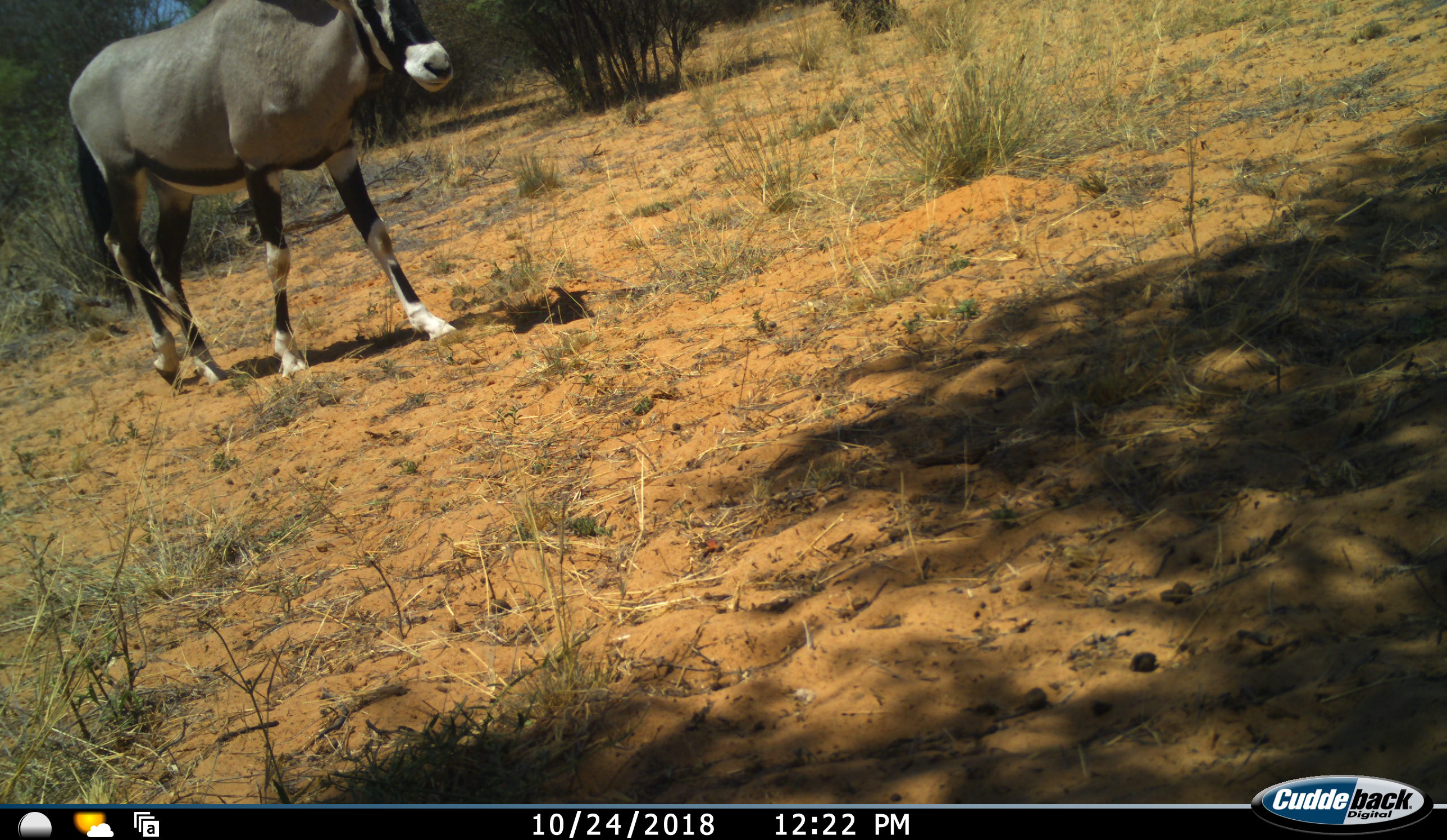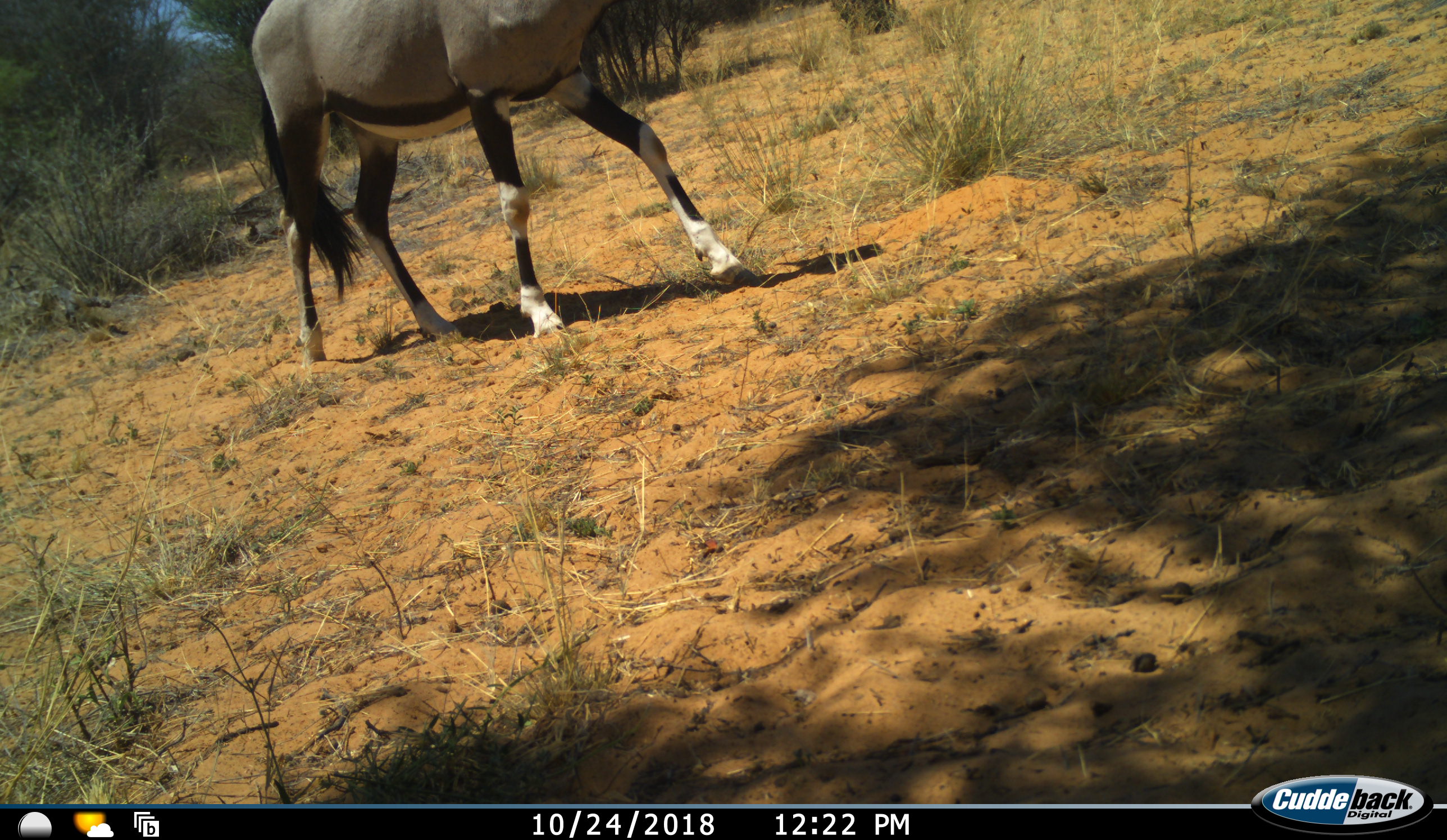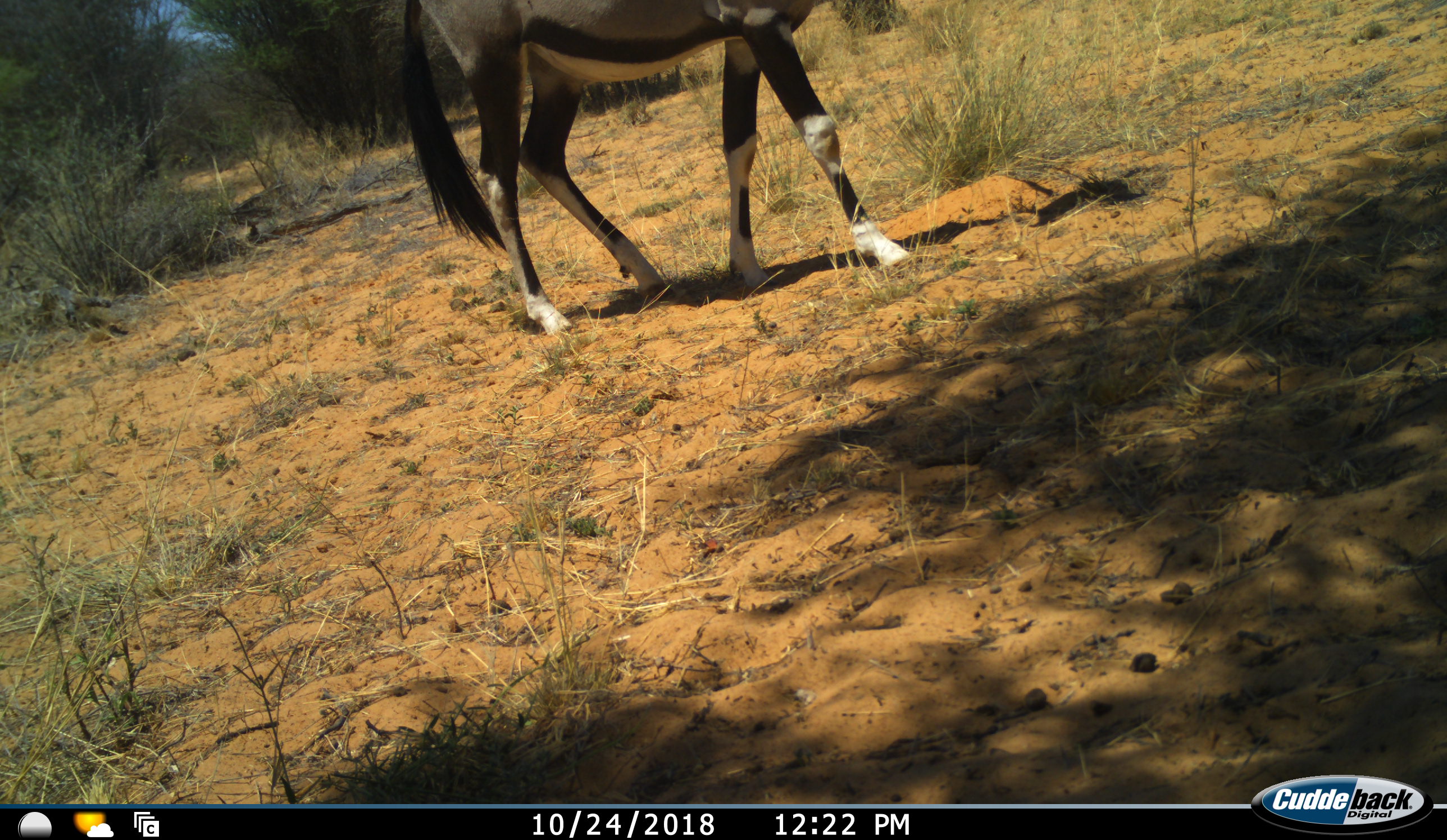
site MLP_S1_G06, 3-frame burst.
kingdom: Animalia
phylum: Chordata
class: Mammalia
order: Artiodactyla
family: Bovidae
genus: Oryx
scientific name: Oryx gazella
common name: gemsbok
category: oryx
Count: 1.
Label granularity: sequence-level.